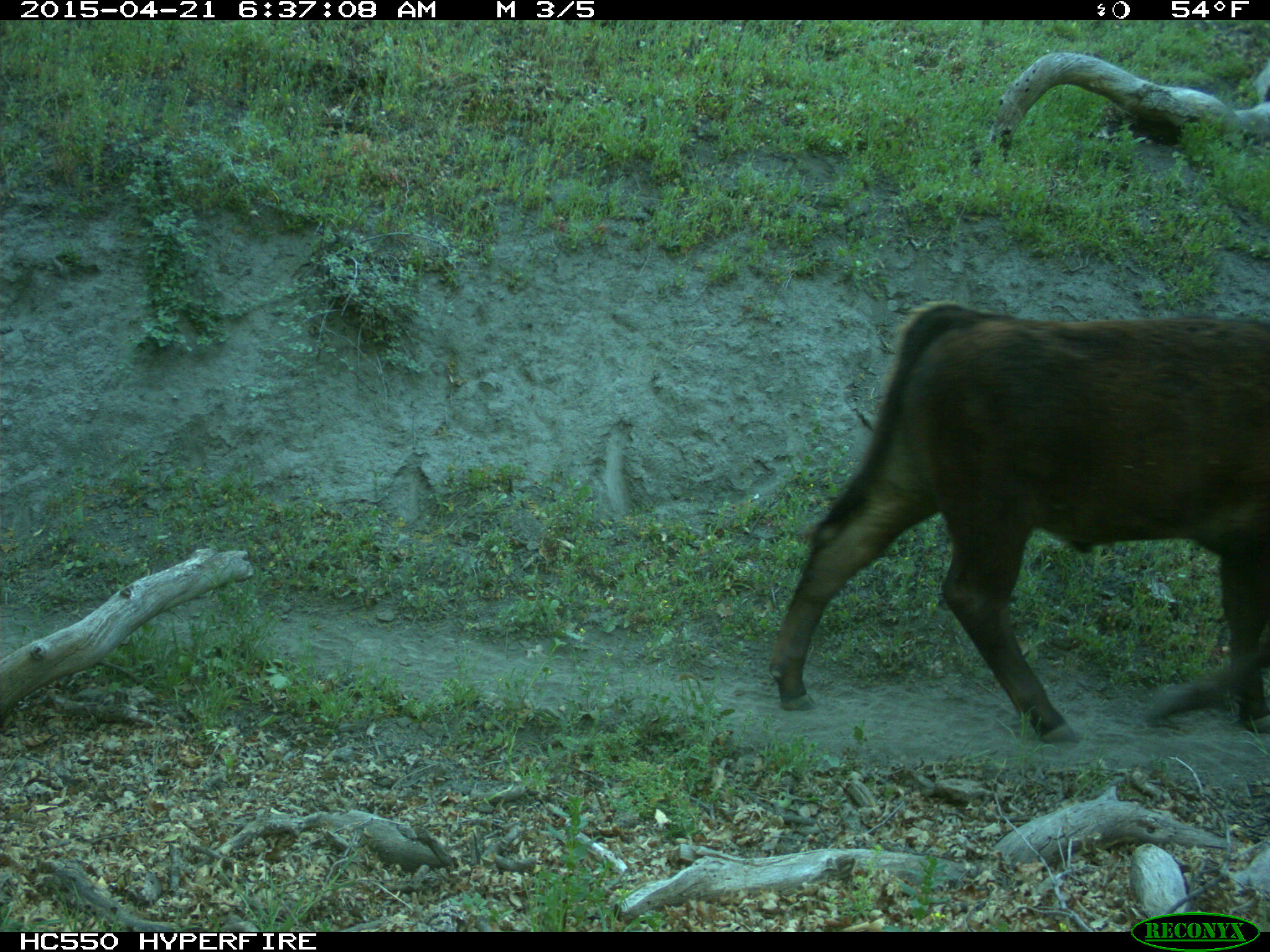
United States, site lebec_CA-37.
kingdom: Animalia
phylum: Chordata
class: Mammalia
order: Artiodactyla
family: Bovidae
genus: Bos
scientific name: Bos taurus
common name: domestic cow